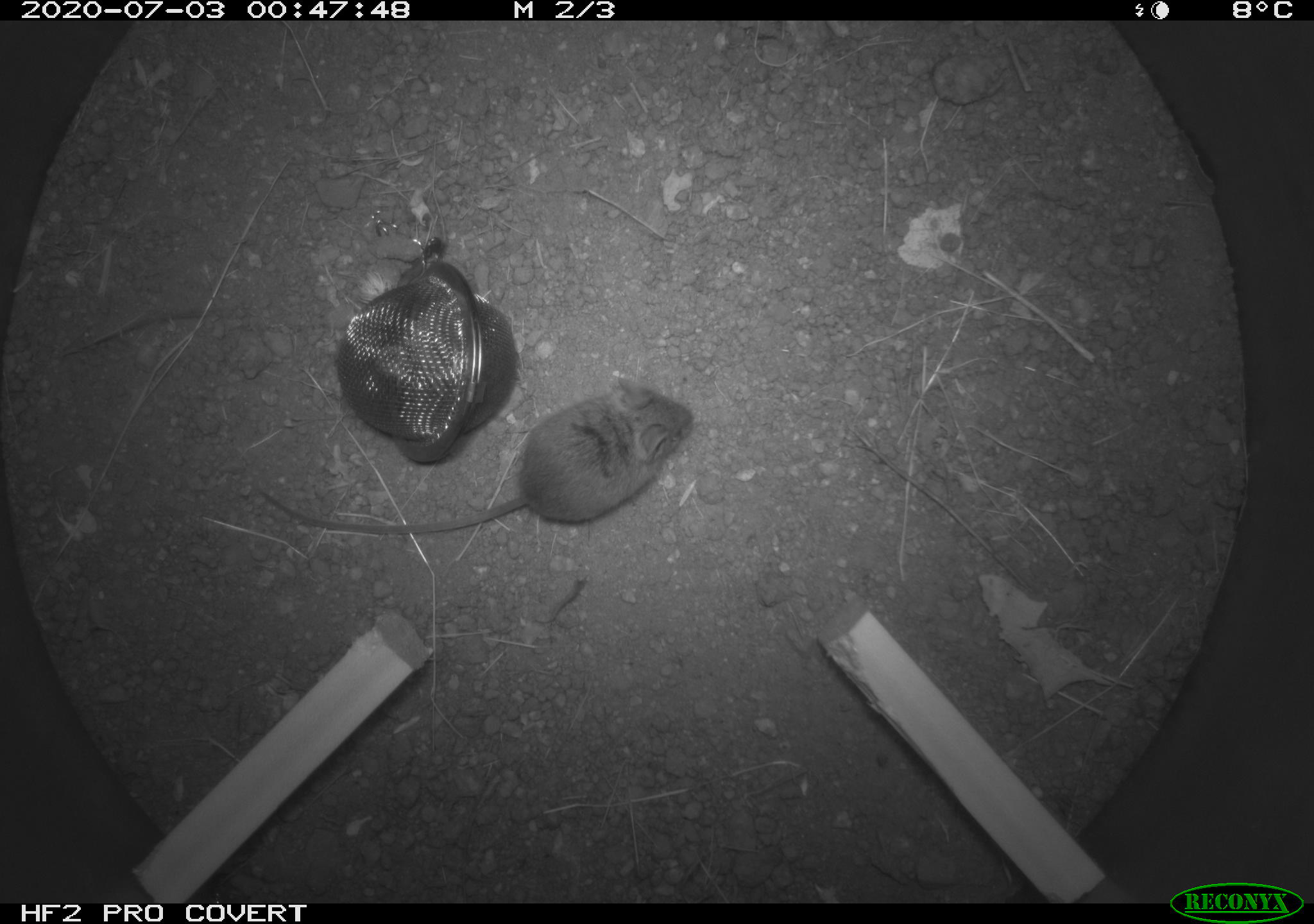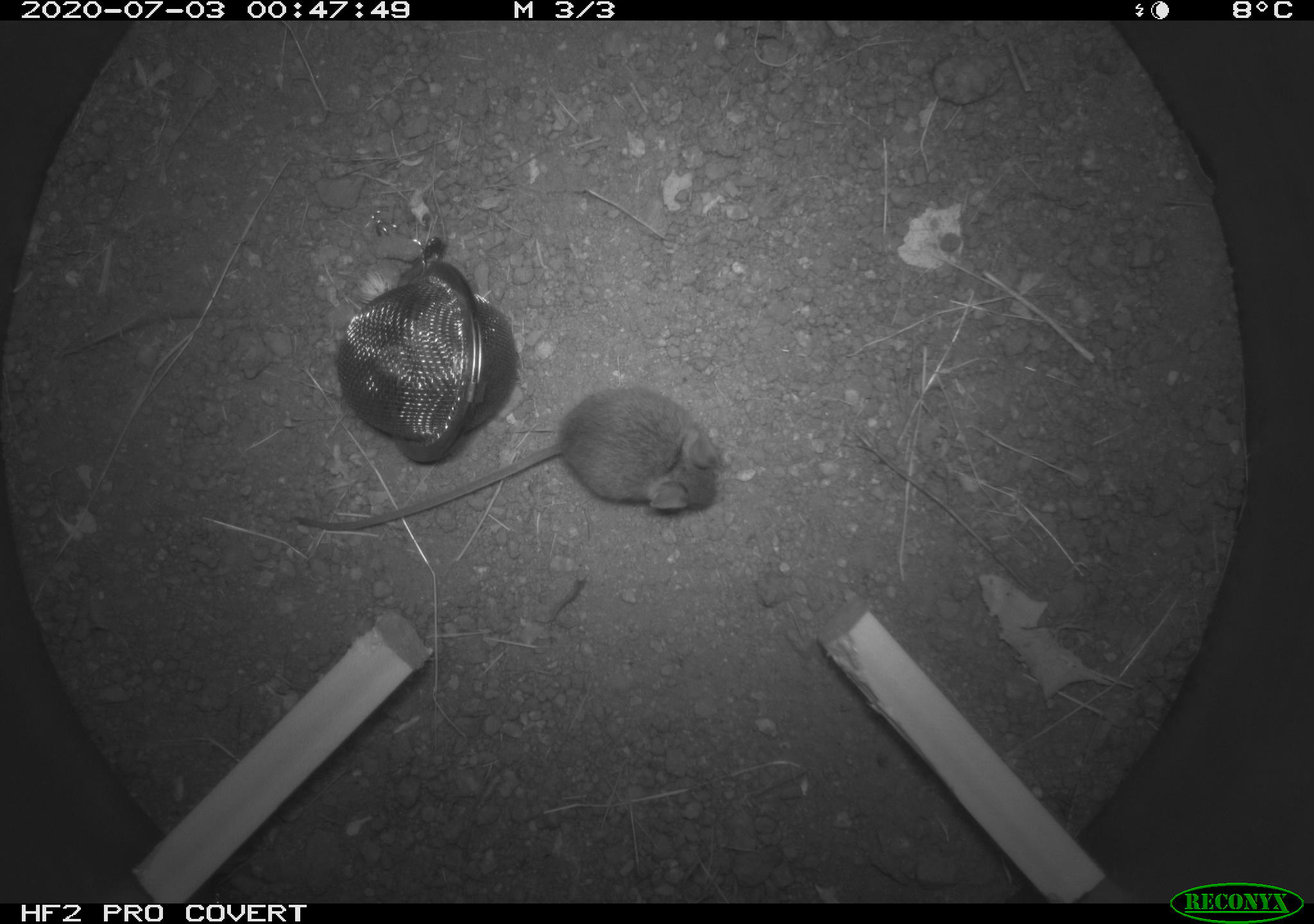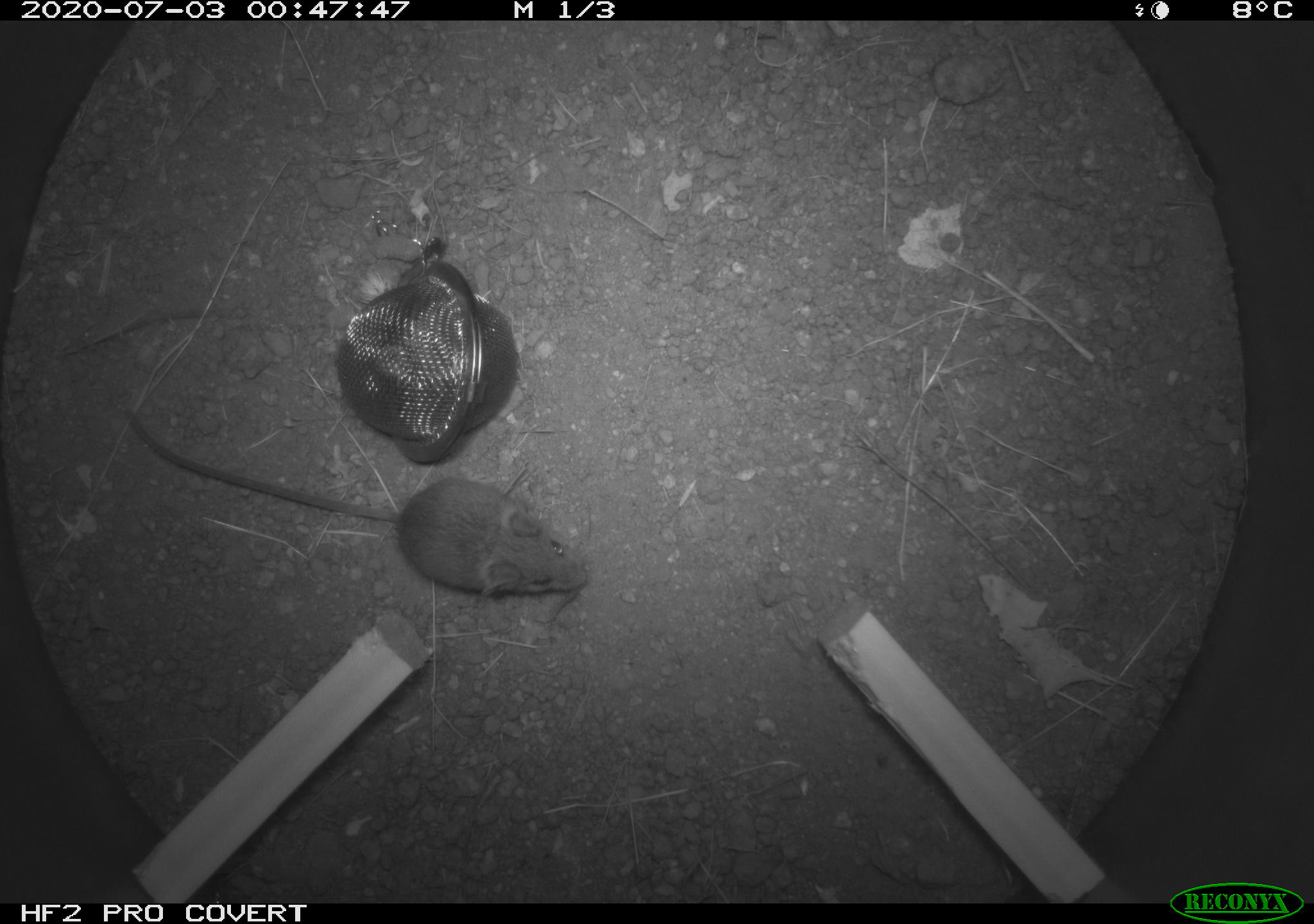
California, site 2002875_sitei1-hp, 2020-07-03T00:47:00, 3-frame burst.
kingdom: Animalia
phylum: Chordata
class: Mammalia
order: Rodentia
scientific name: Rodentia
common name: rodent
Rodent (Rodentia).